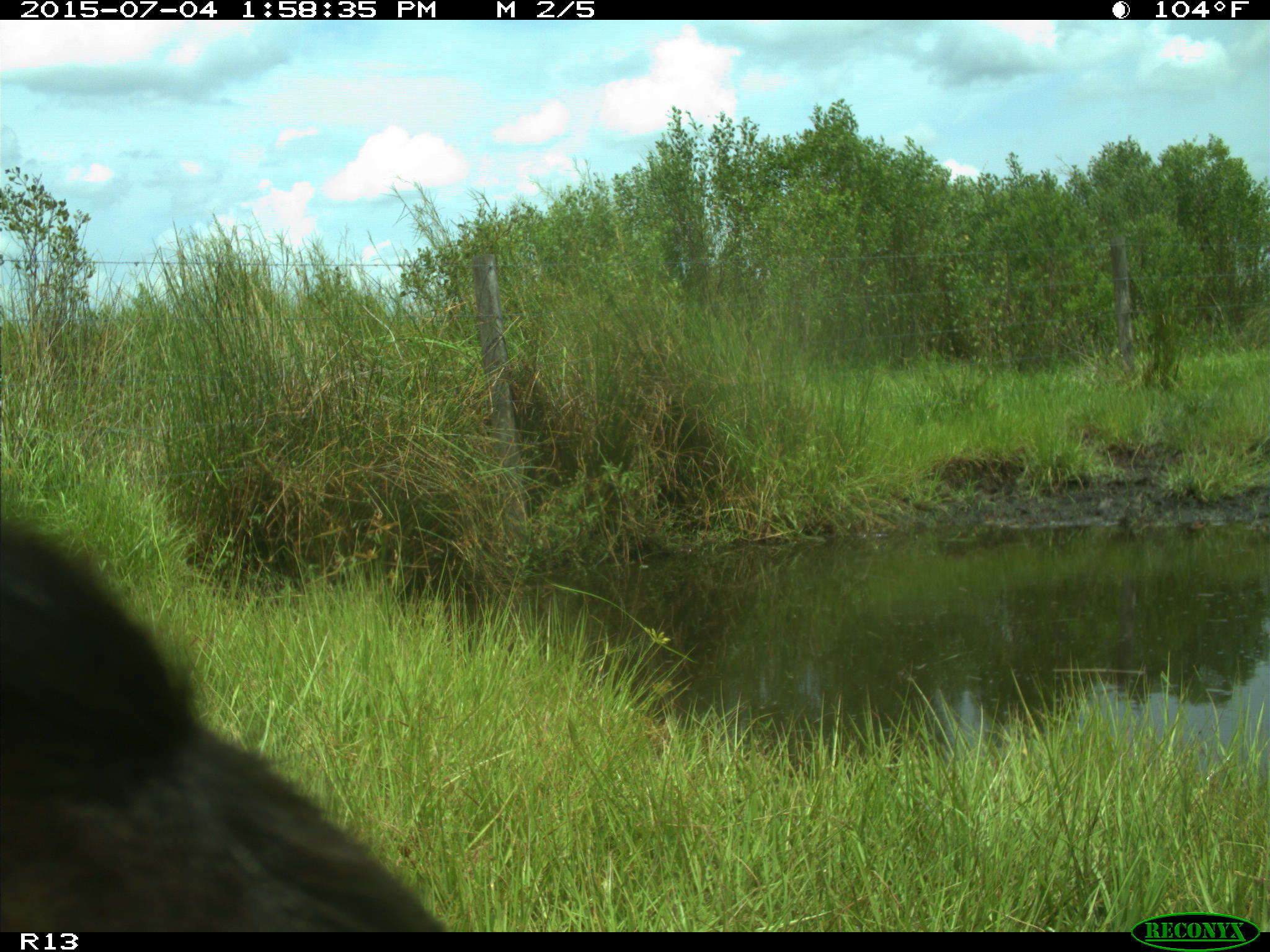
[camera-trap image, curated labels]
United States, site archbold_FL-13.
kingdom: Animalia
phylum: Chordata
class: Mammalia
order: Artiodactyla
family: Bovidae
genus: Bos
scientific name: Bos taurus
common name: domestic cow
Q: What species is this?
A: Bos taurus (domestic cow).